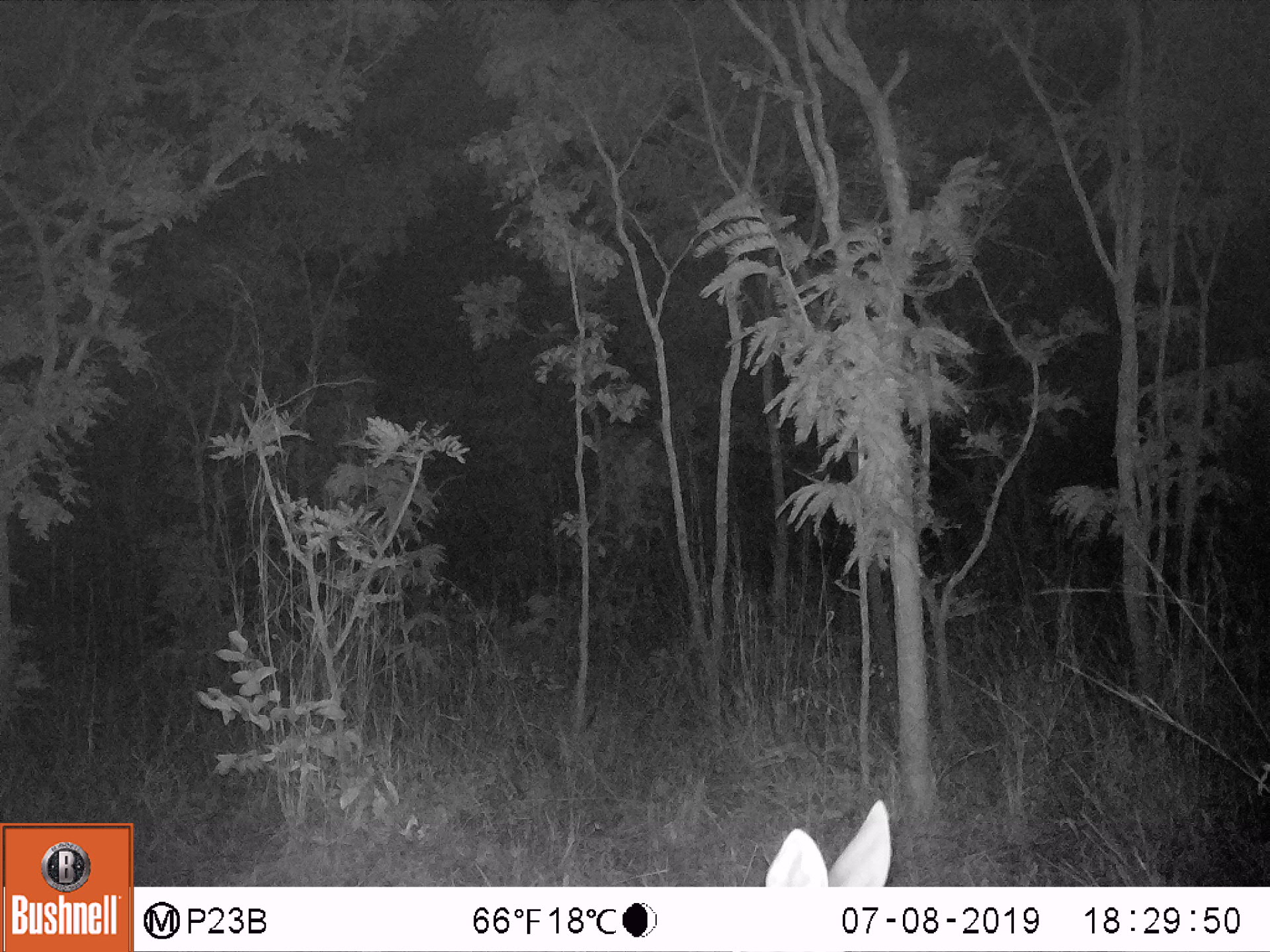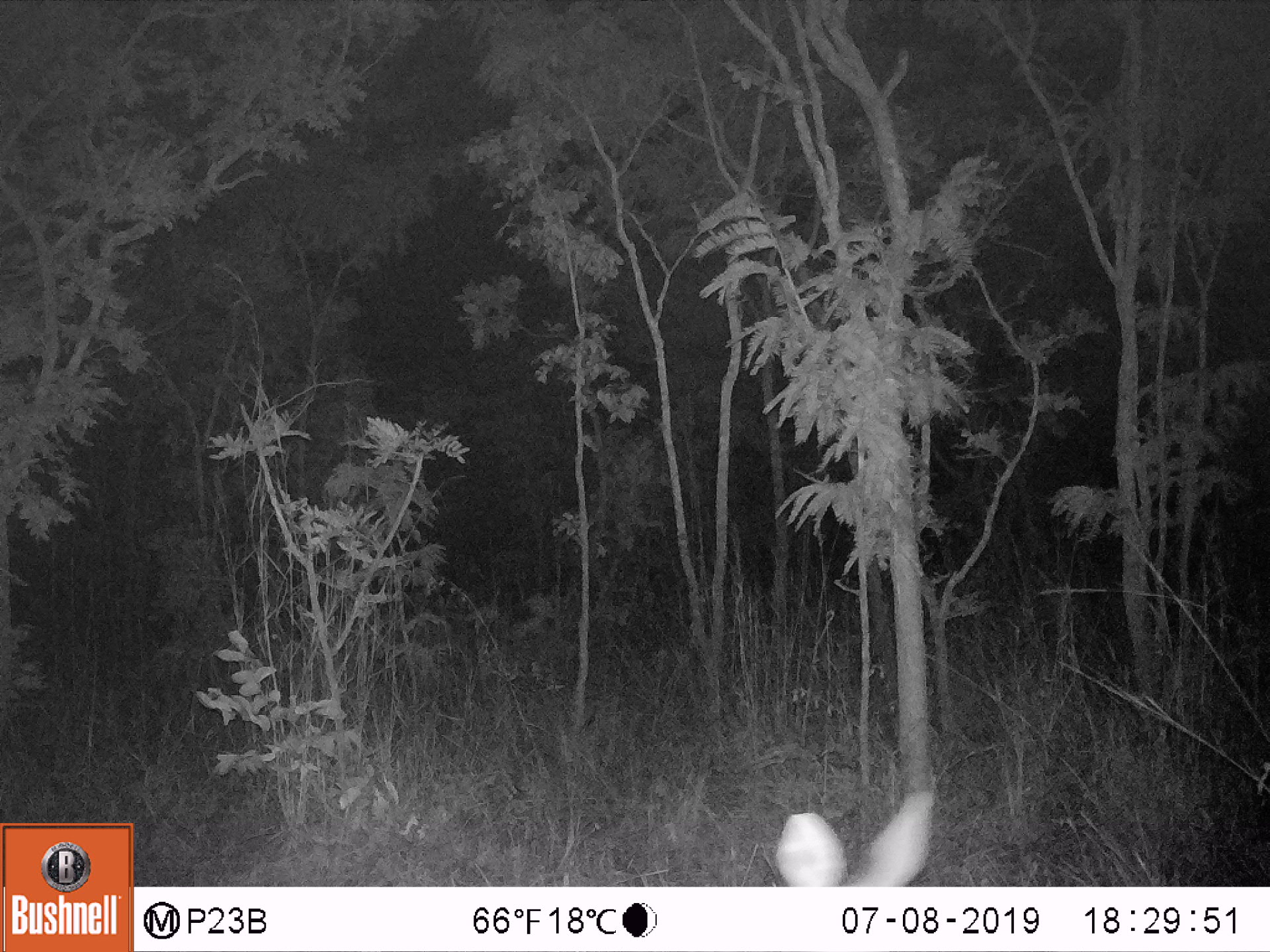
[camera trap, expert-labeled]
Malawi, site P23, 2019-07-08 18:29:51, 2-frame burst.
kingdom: Animalia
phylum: Chordata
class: Mammalia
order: Artiodactyla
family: Bovidae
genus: Redunca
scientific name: Redunca arundinum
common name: southern reedbuck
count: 1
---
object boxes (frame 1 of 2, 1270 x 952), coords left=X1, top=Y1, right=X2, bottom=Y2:
southern reedbuck: left=754, top=797, right=899, bottom=885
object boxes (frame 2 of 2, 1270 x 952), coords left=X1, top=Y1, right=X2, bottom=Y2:
southern reedbuck: left=771, top=792, right=940, bottom=880